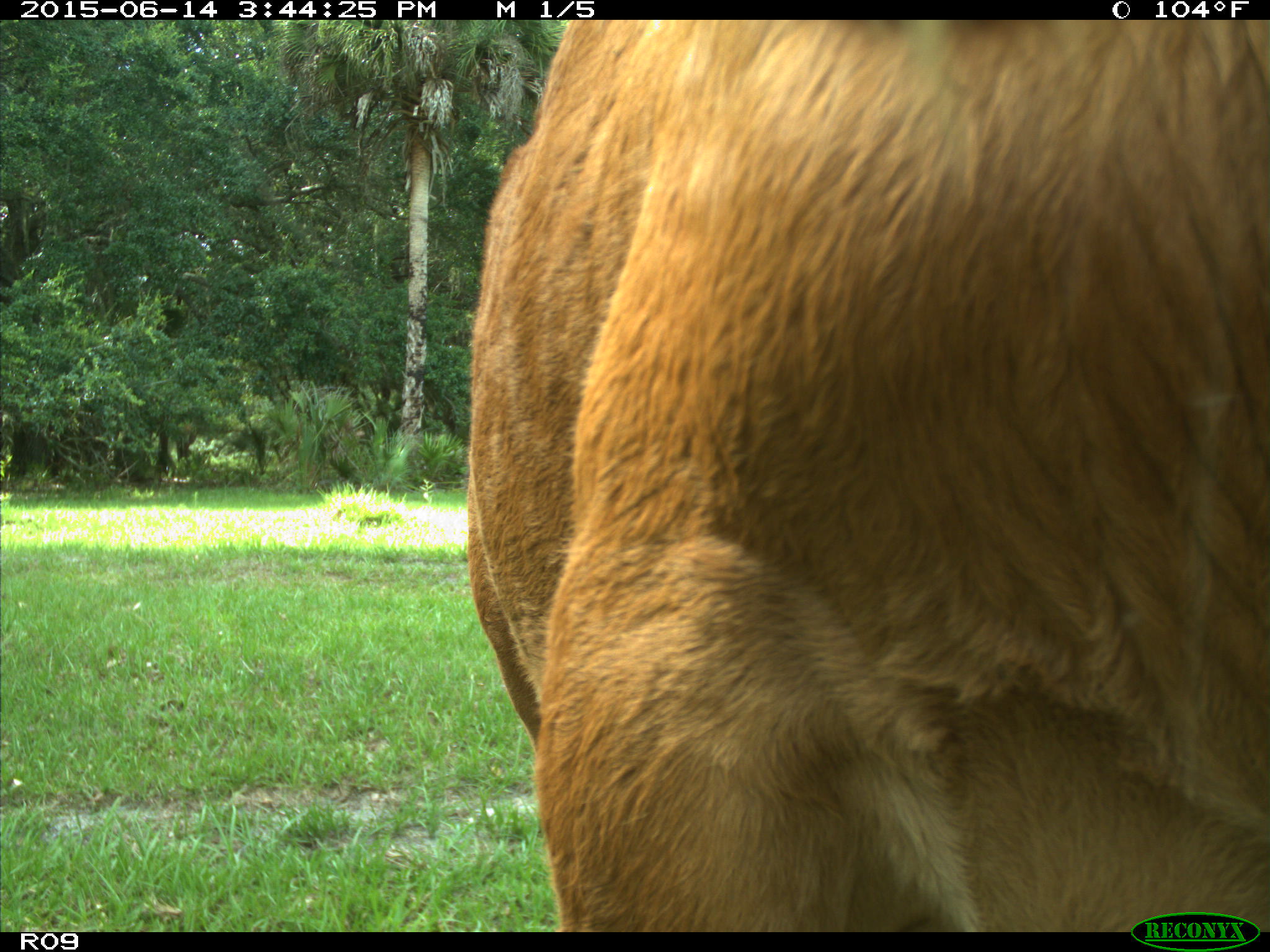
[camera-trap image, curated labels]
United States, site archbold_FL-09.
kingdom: Animalia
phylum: Chordata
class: Mammalia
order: Artiodactyla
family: Bovidae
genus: Bos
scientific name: Bos taurus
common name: domestic cow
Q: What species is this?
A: Bos taurus (domestic cow).